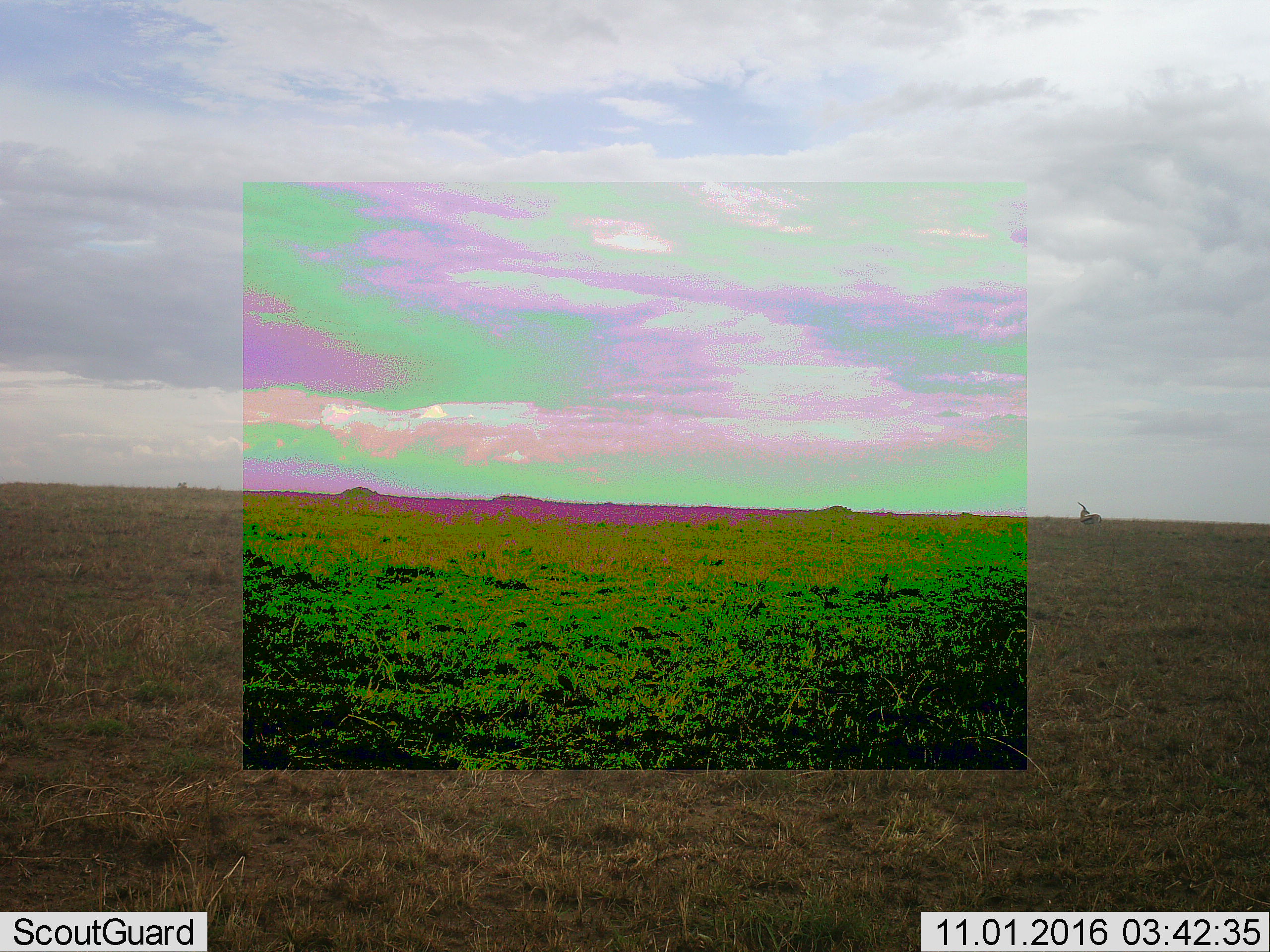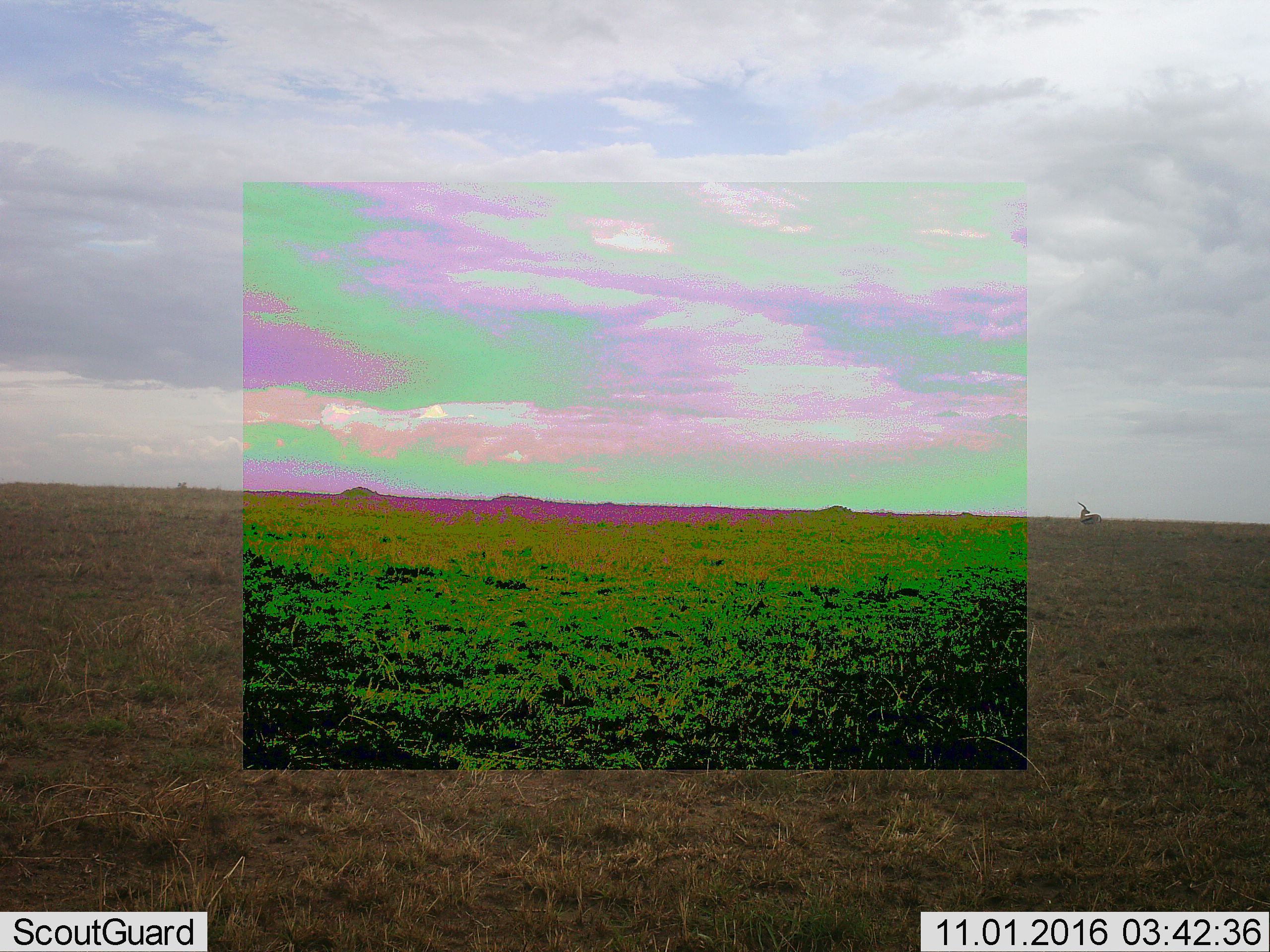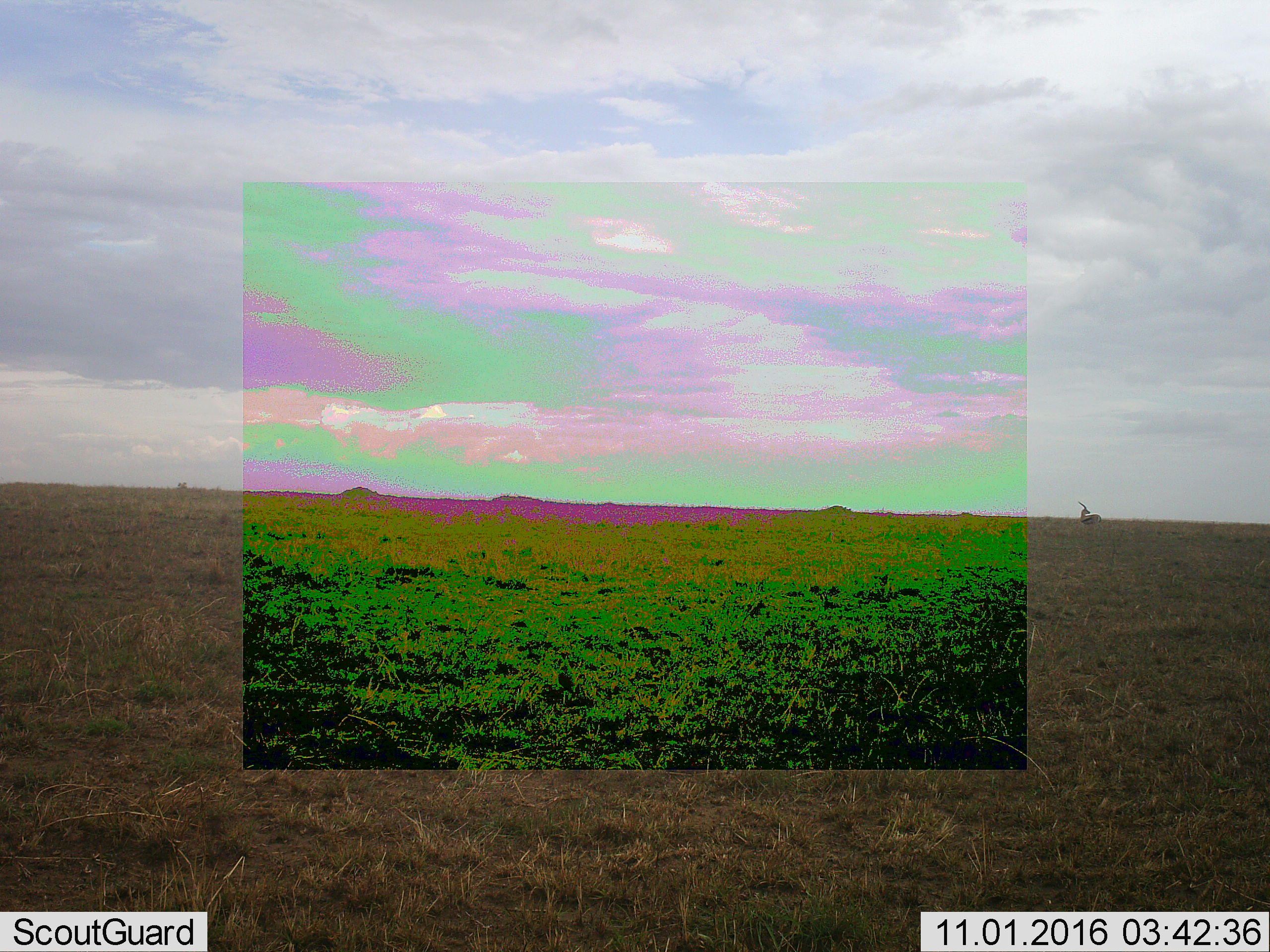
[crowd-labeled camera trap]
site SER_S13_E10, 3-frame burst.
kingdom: Animalia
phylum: Chordata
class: Mammalia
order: Artiodactyla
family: Bovidae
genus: Eudorcas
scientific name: Eudorcas thomsonii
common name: thomson's gazelle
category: gazellethomsons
Gazellethomsons (thomson's gazelle) (Eudorcas thomsonii), count 1. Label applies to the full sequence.